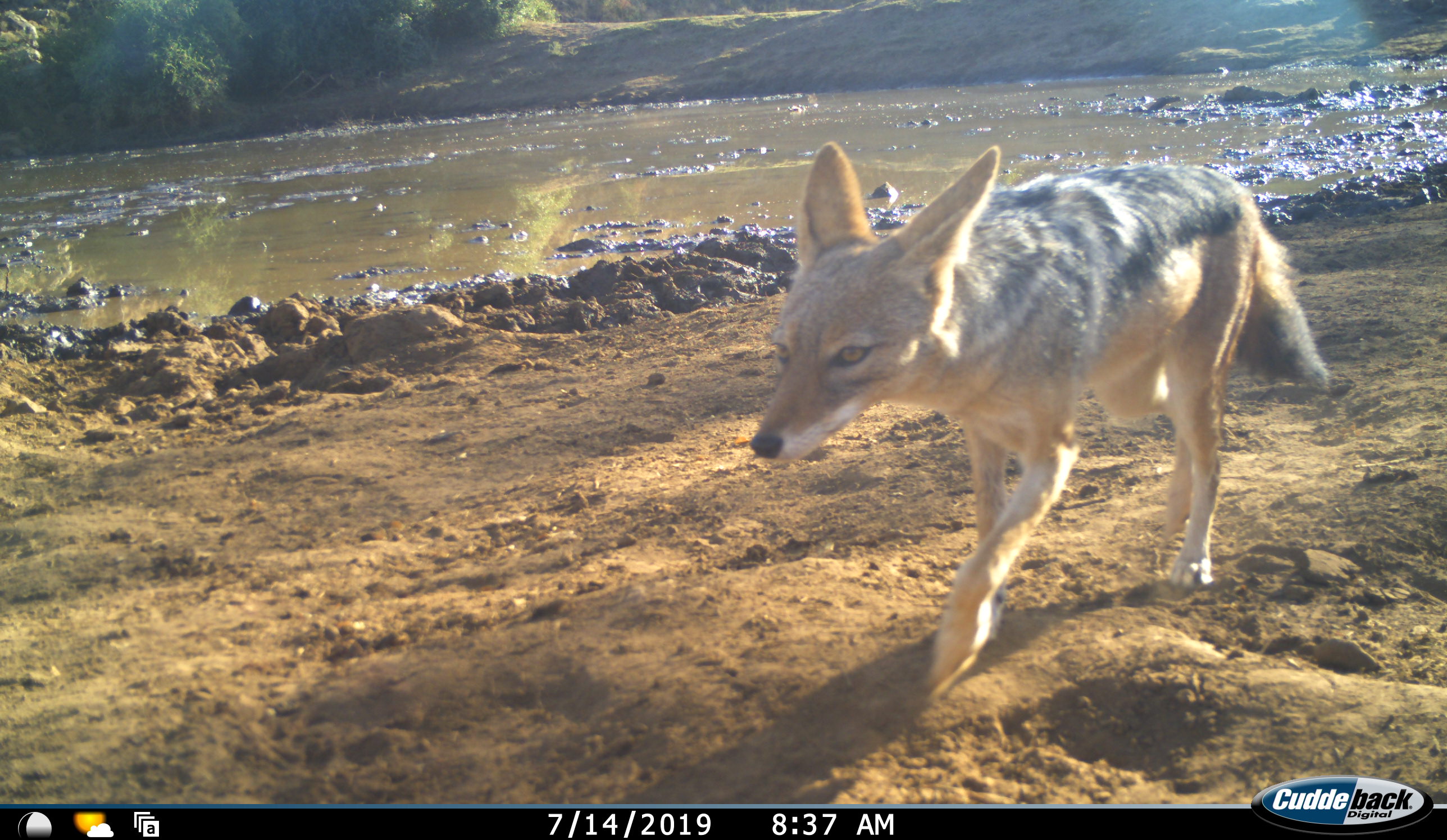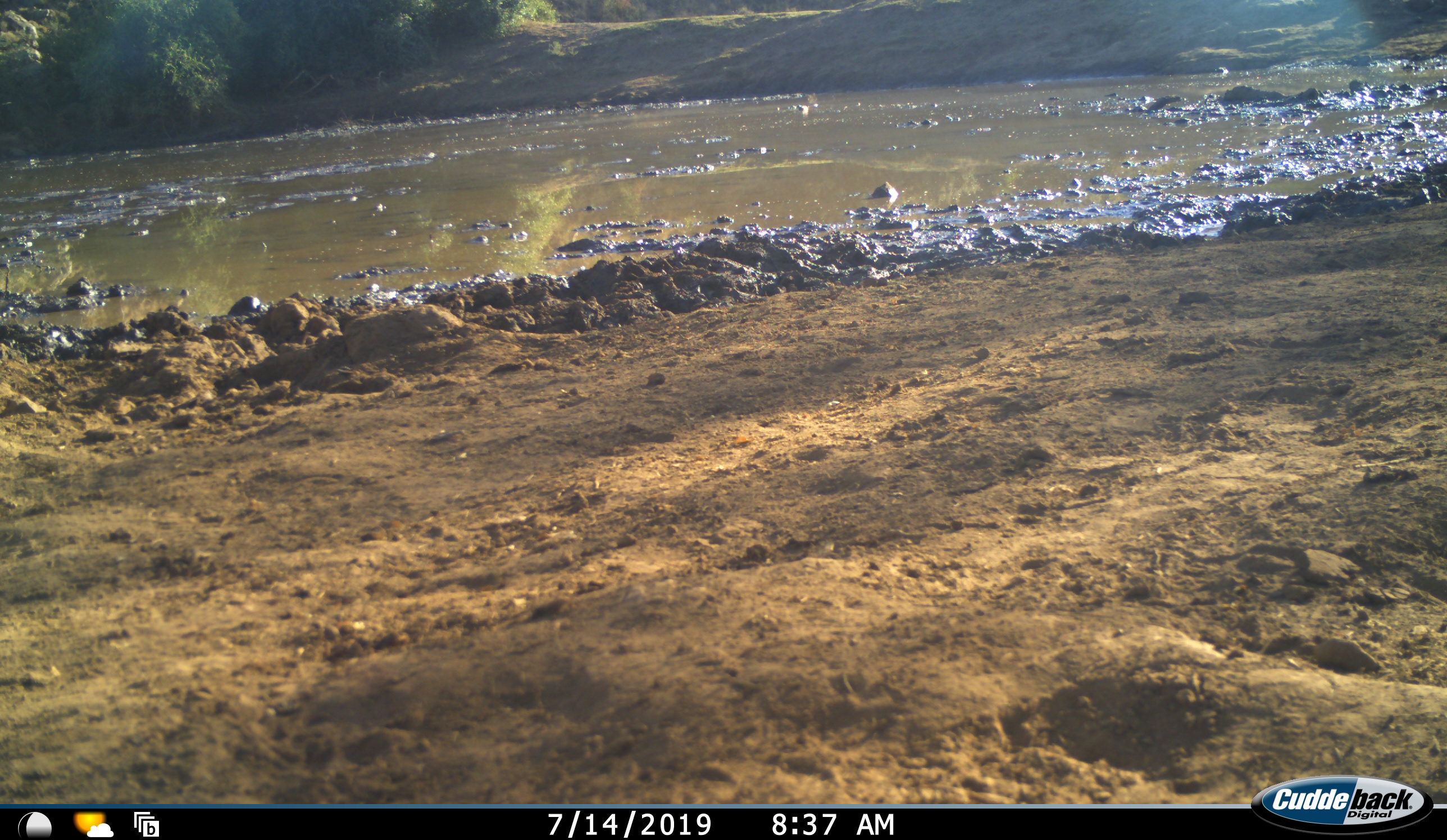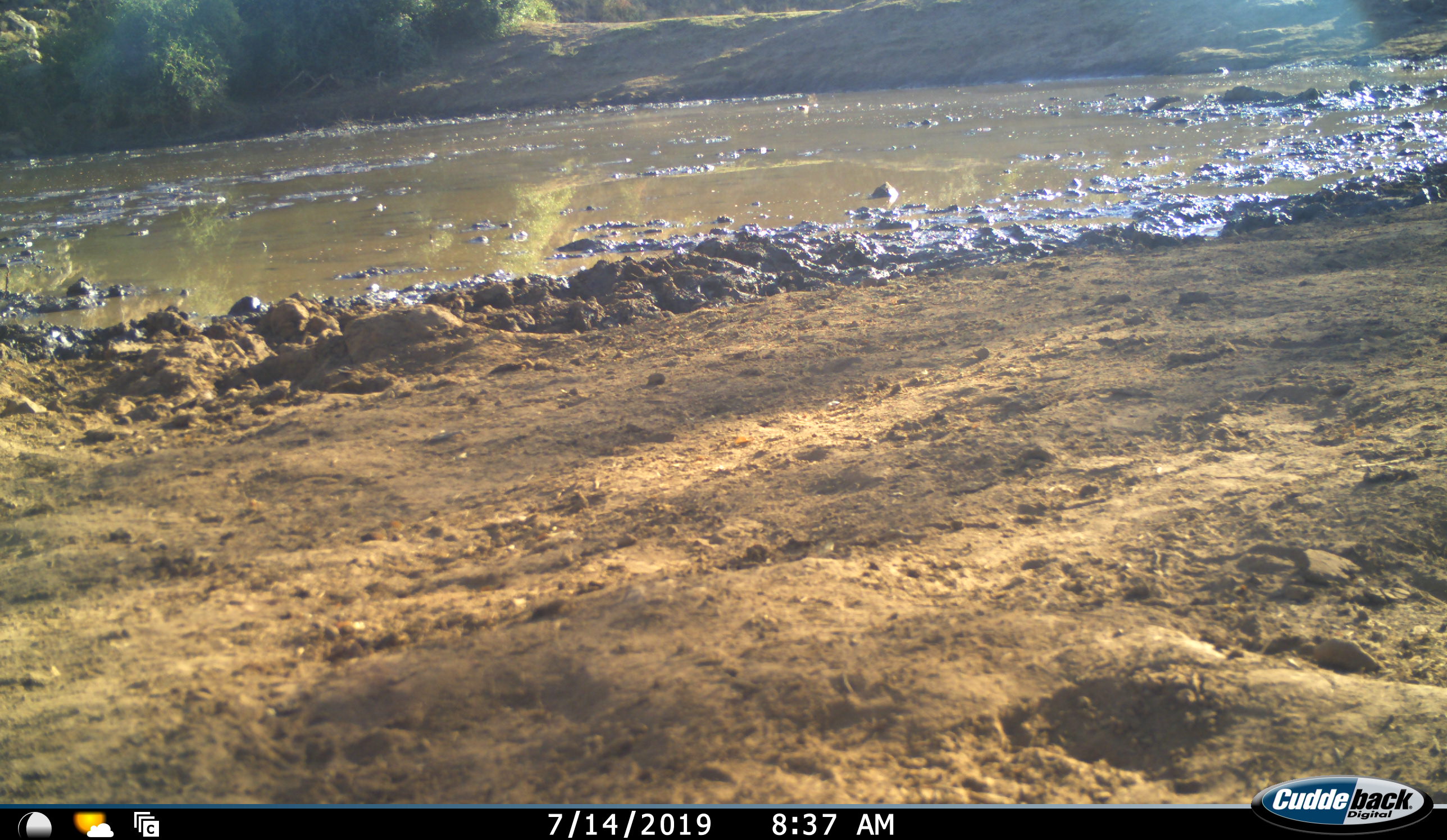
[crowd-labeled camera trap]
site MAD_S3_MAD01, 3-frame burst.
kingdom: Animalia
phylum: Chordata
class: Mammalia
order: Carnivora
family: Canidae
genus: Lupulella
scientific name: Lupulella mesomelas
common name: black-backed jackal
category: jackalblackbacked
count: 1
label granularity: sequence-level